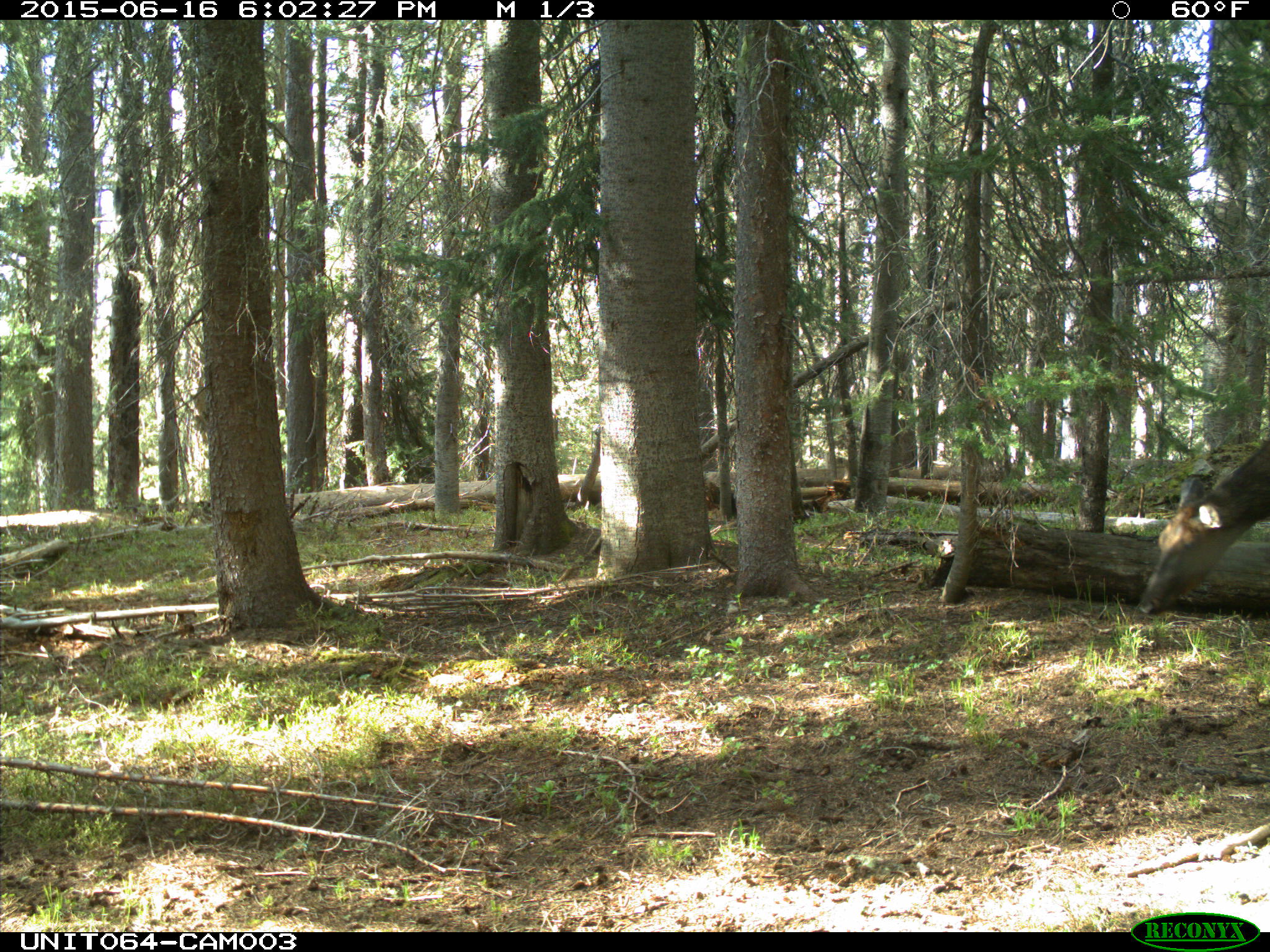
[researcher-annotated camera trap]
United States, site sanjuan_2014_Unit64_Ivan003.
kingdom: Animalia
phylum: Chordata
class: Mammalia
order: Artiodactyla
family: Cervidae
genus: Cervus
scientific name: Cervus elaphus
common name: red deer